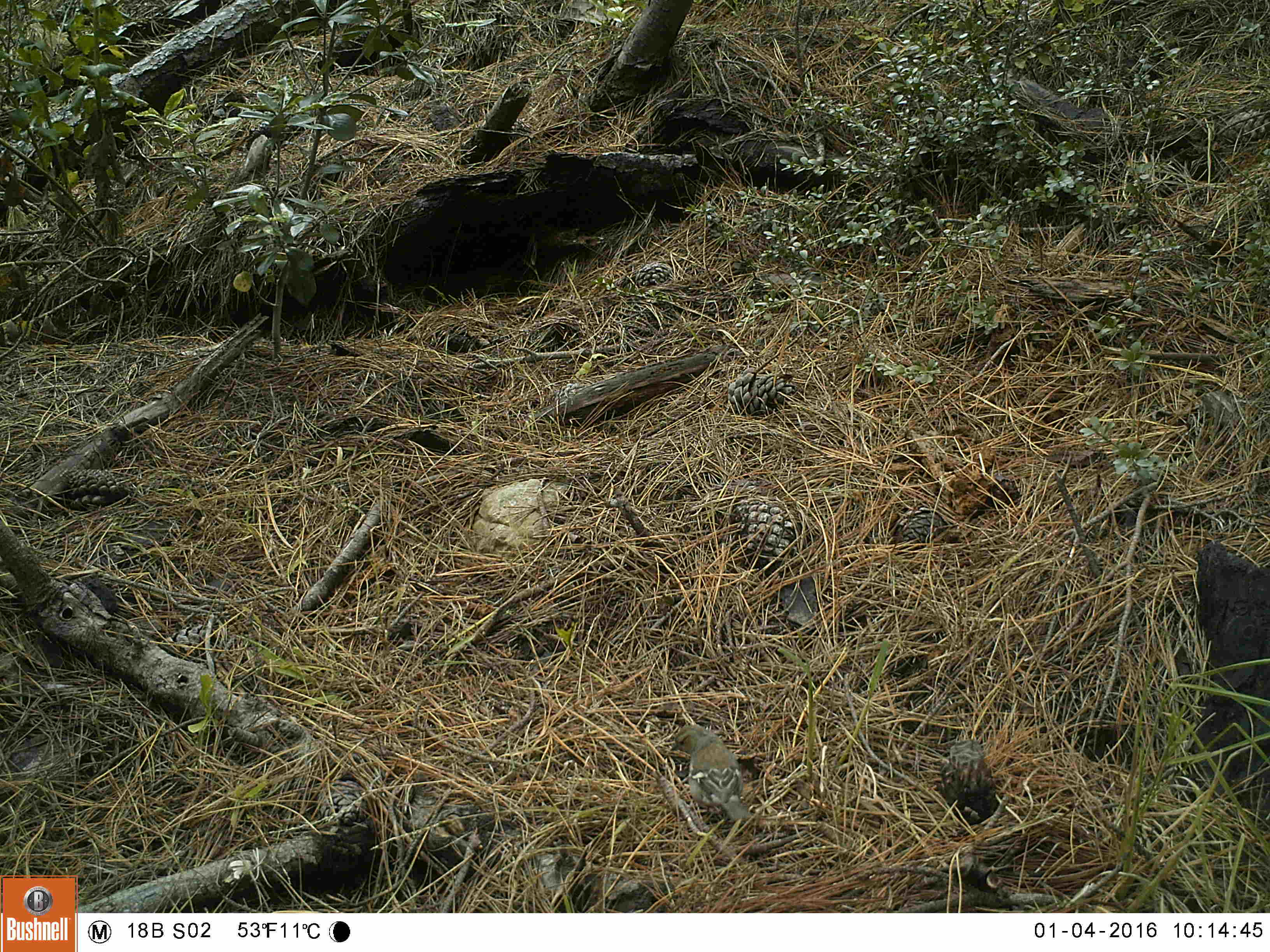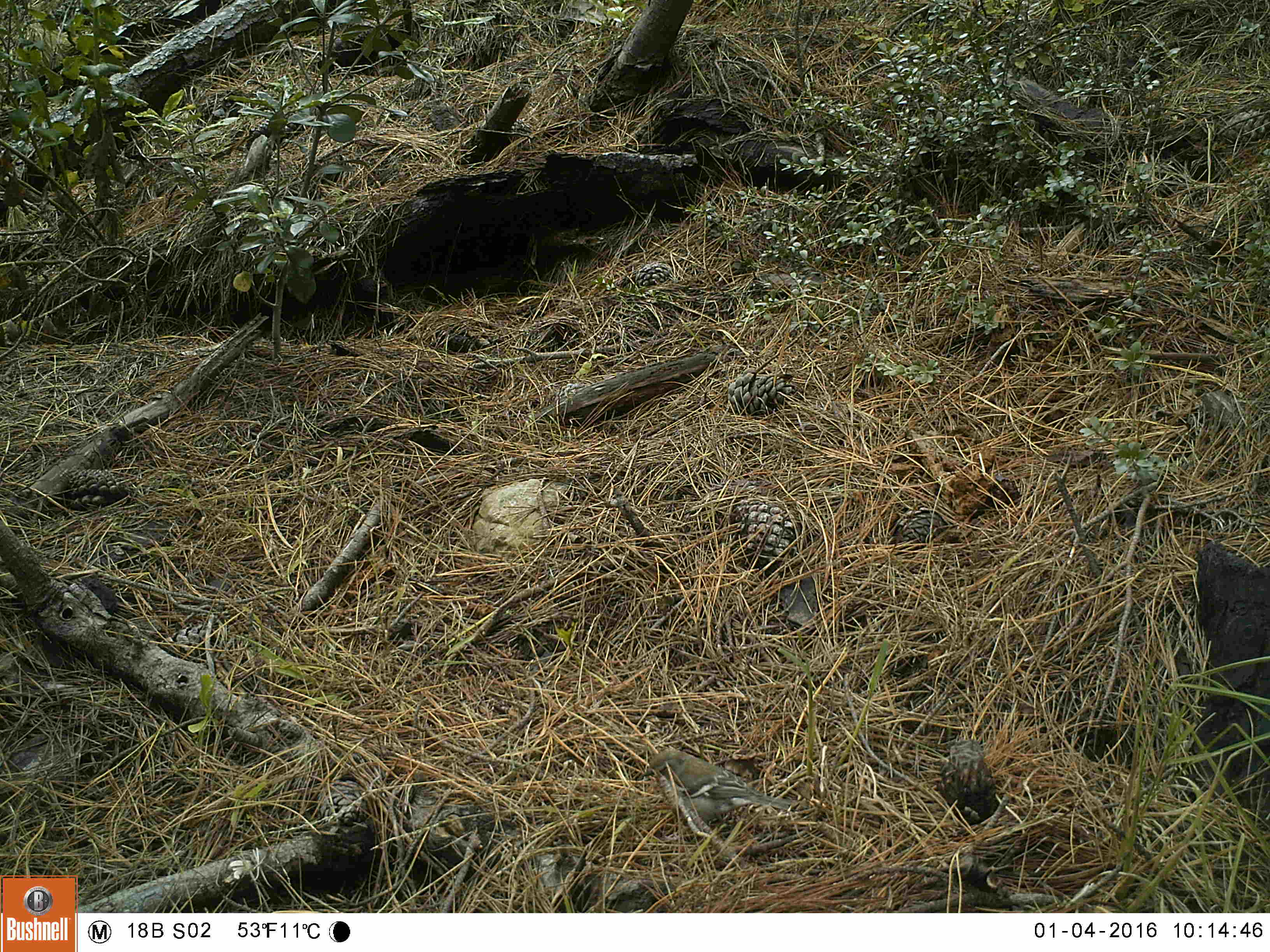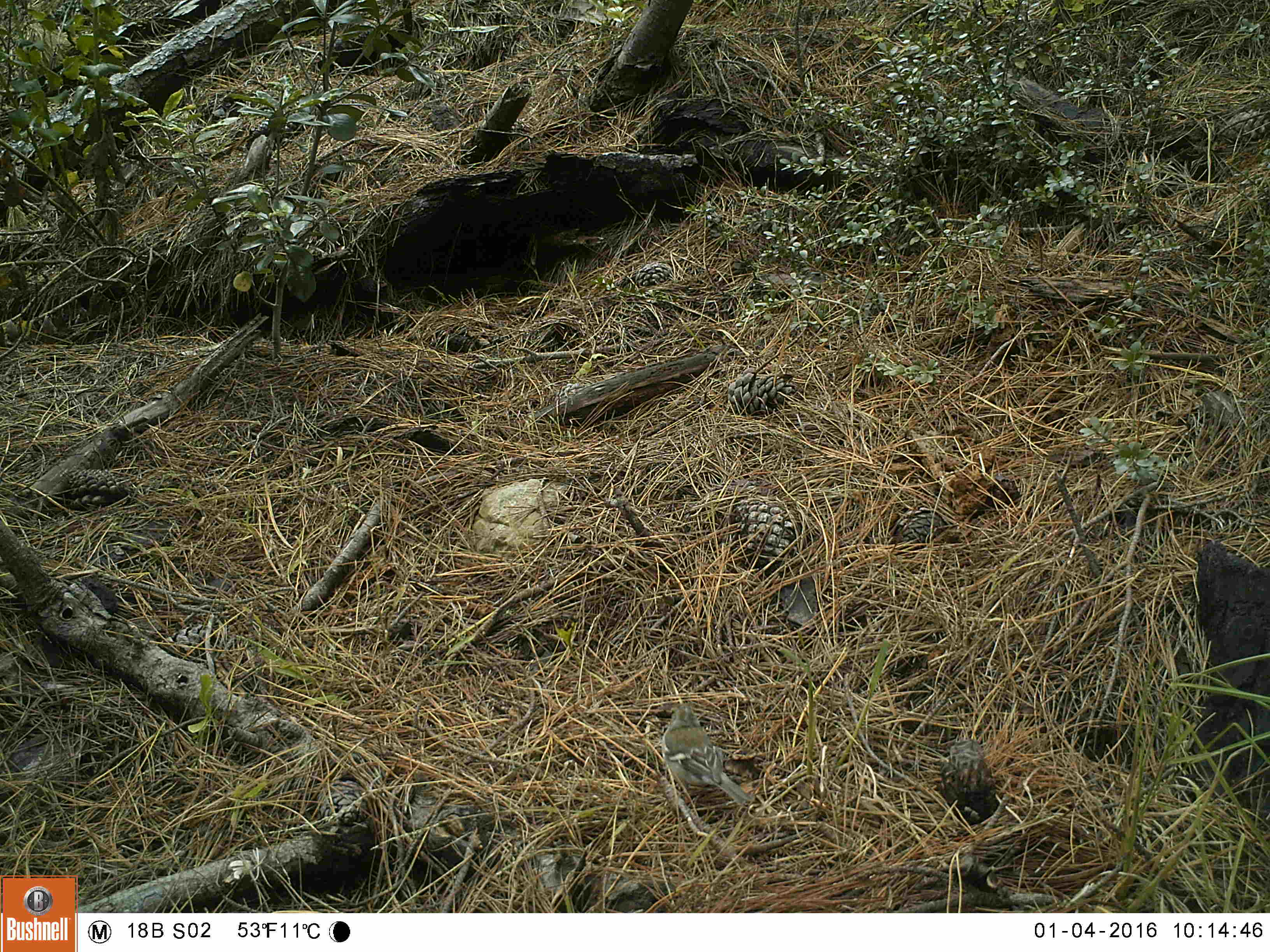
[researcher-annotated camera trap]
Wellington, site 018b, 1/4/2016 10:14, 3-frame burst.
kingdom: Animalia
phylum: Chordata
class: Aves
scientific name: Aves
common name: bird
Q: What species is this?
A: Bird (Aves).